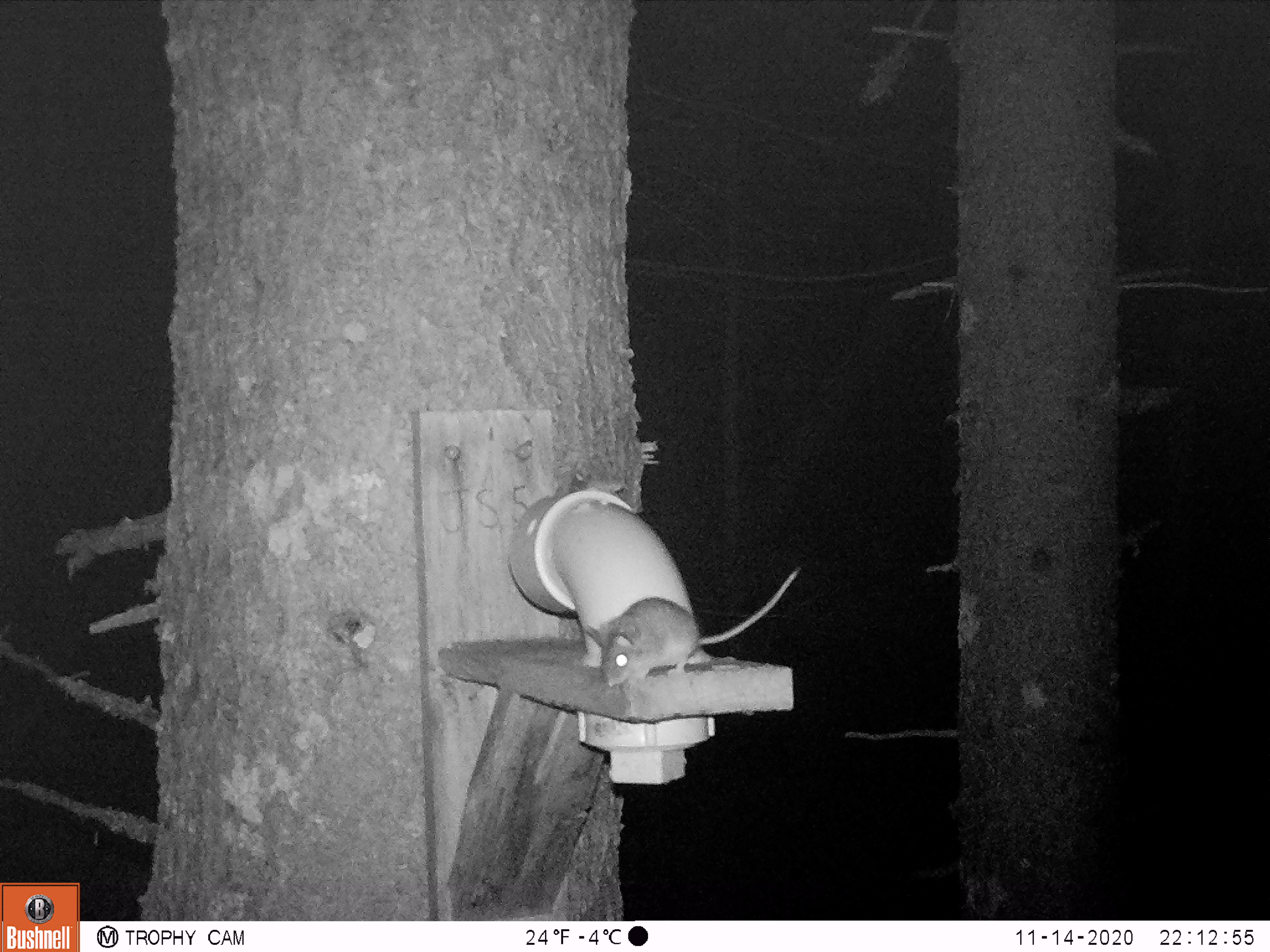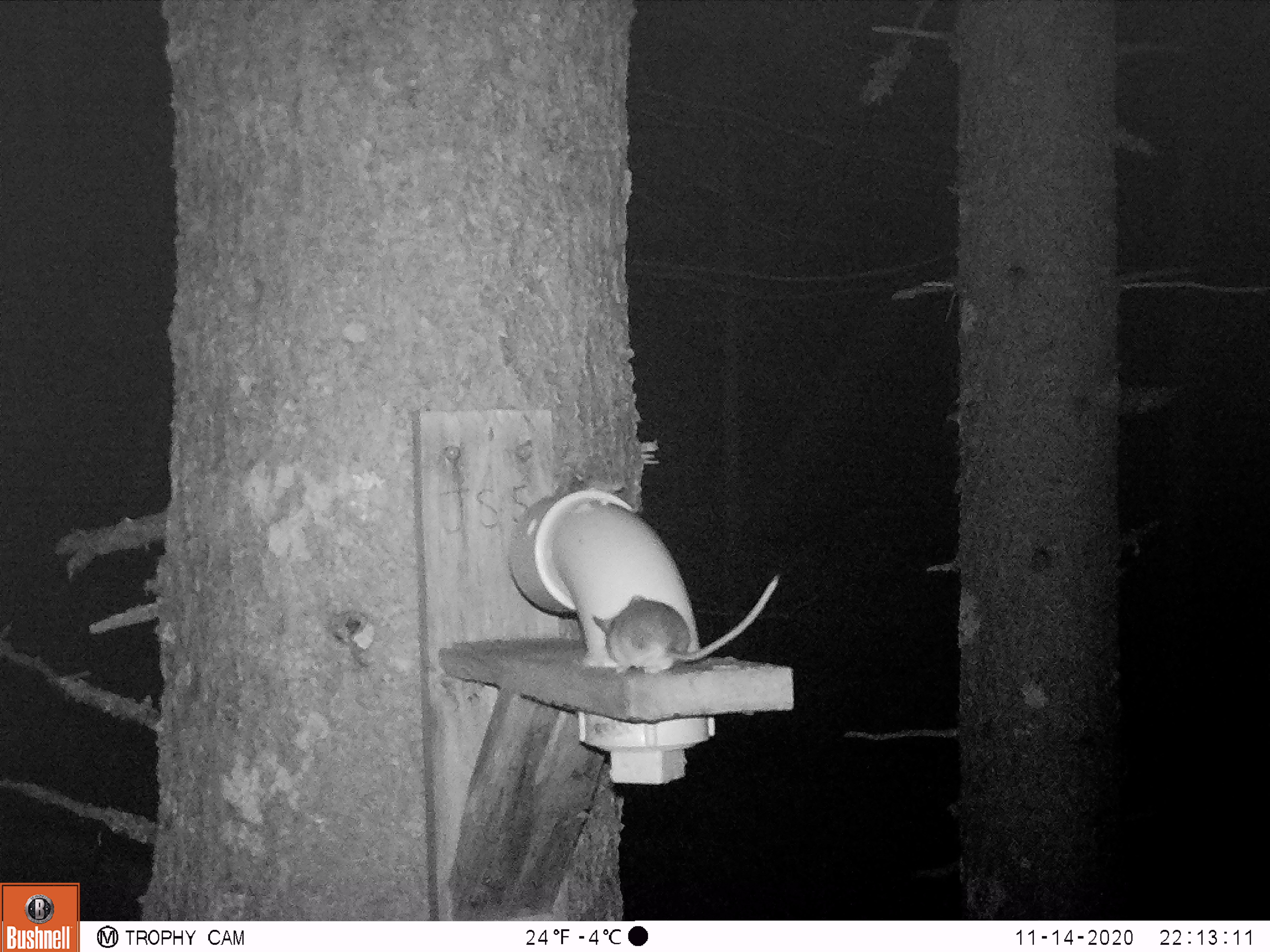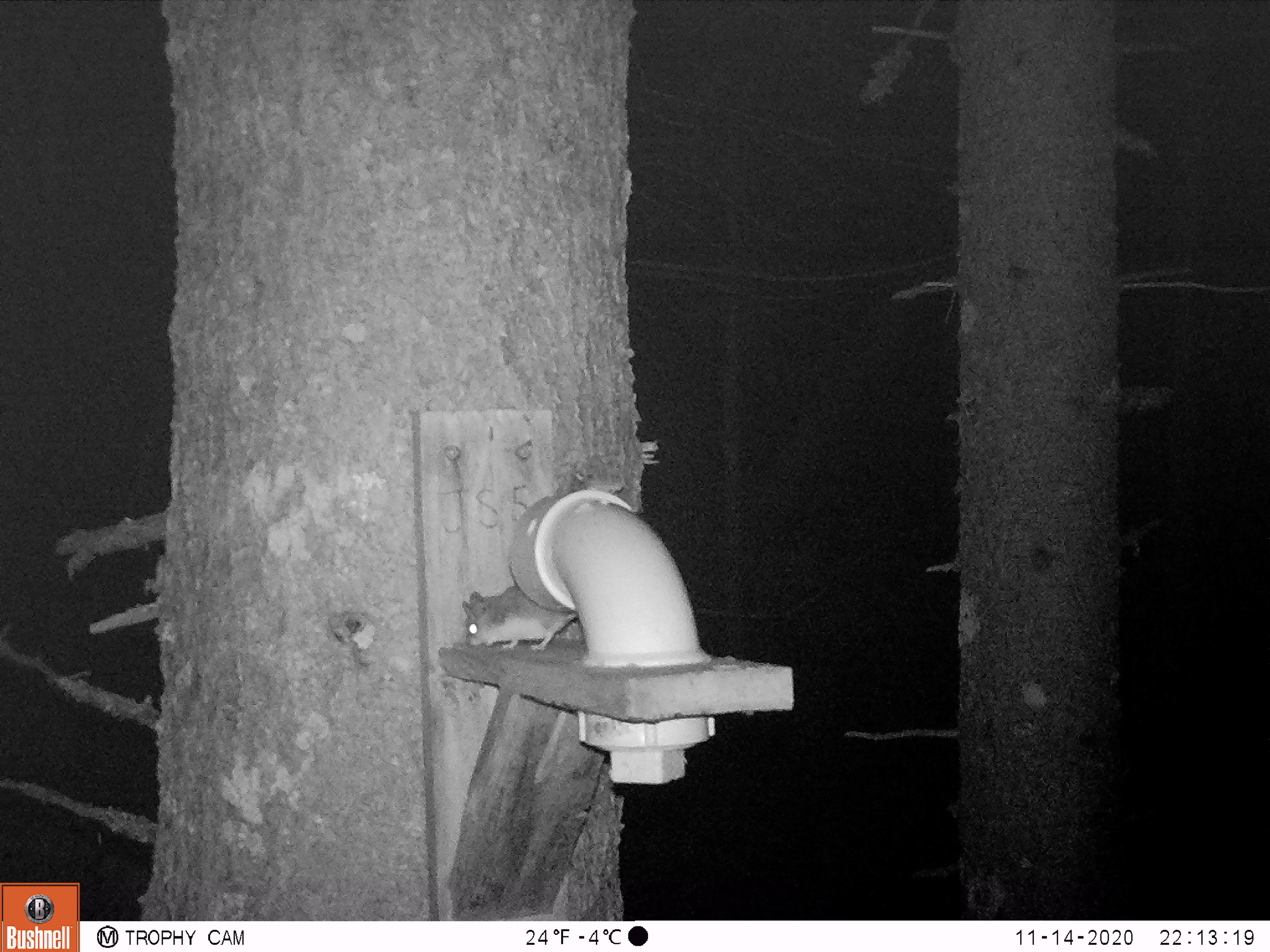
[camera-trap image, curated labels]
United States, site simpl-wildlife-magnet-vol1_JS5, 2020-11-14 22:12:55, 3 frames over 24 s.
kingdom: Animalia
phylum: Chordata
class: Mammalia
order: Rodentia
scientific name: Rodentia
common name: mouse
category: mouse sp.